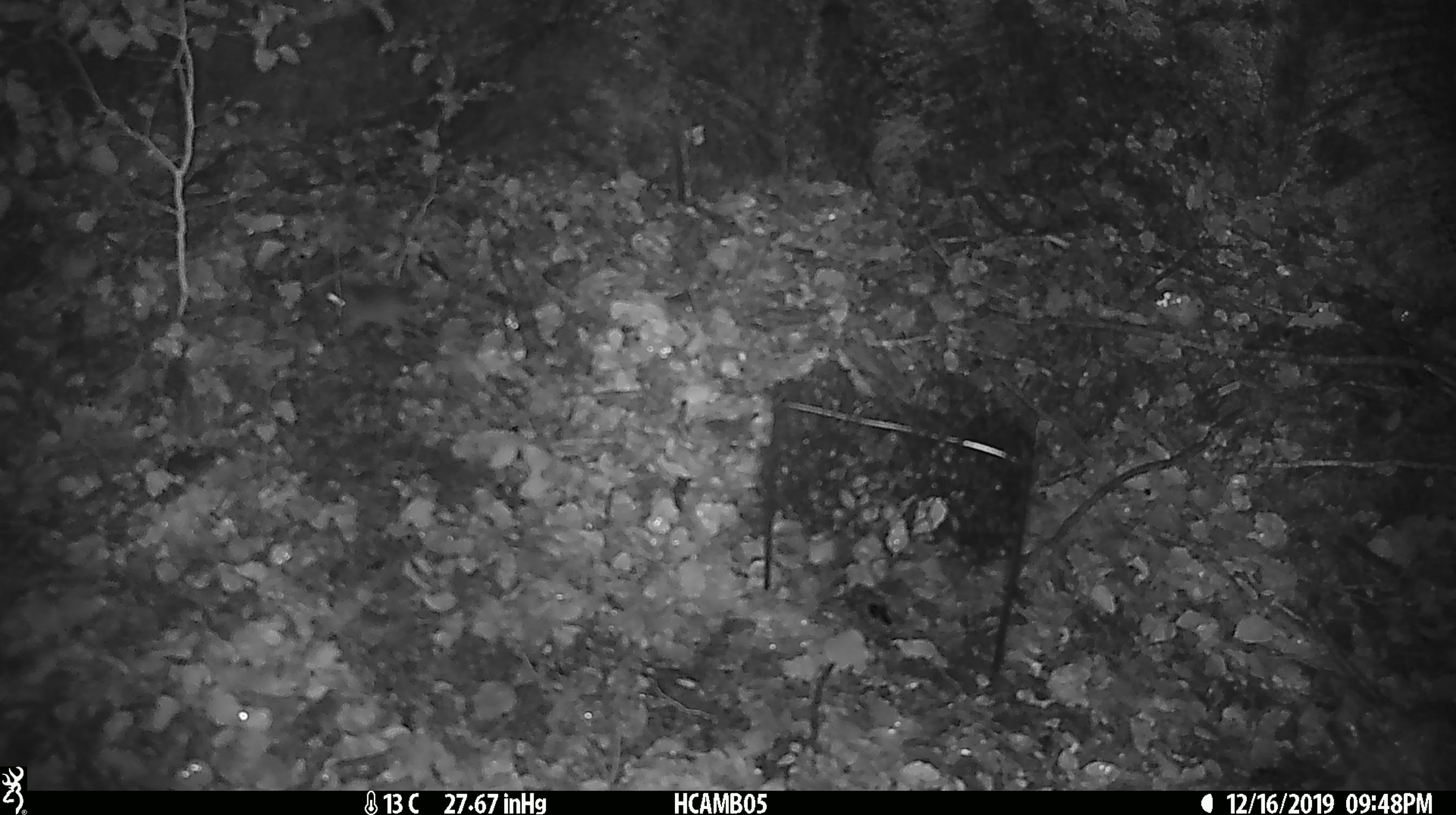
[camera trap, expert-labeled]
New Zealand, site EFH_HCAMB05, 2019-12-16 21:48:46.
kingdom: Animalia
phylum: Chordata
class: Mammalia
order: Rodentia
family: Muridae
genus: Mus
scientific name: Mus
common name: mouse